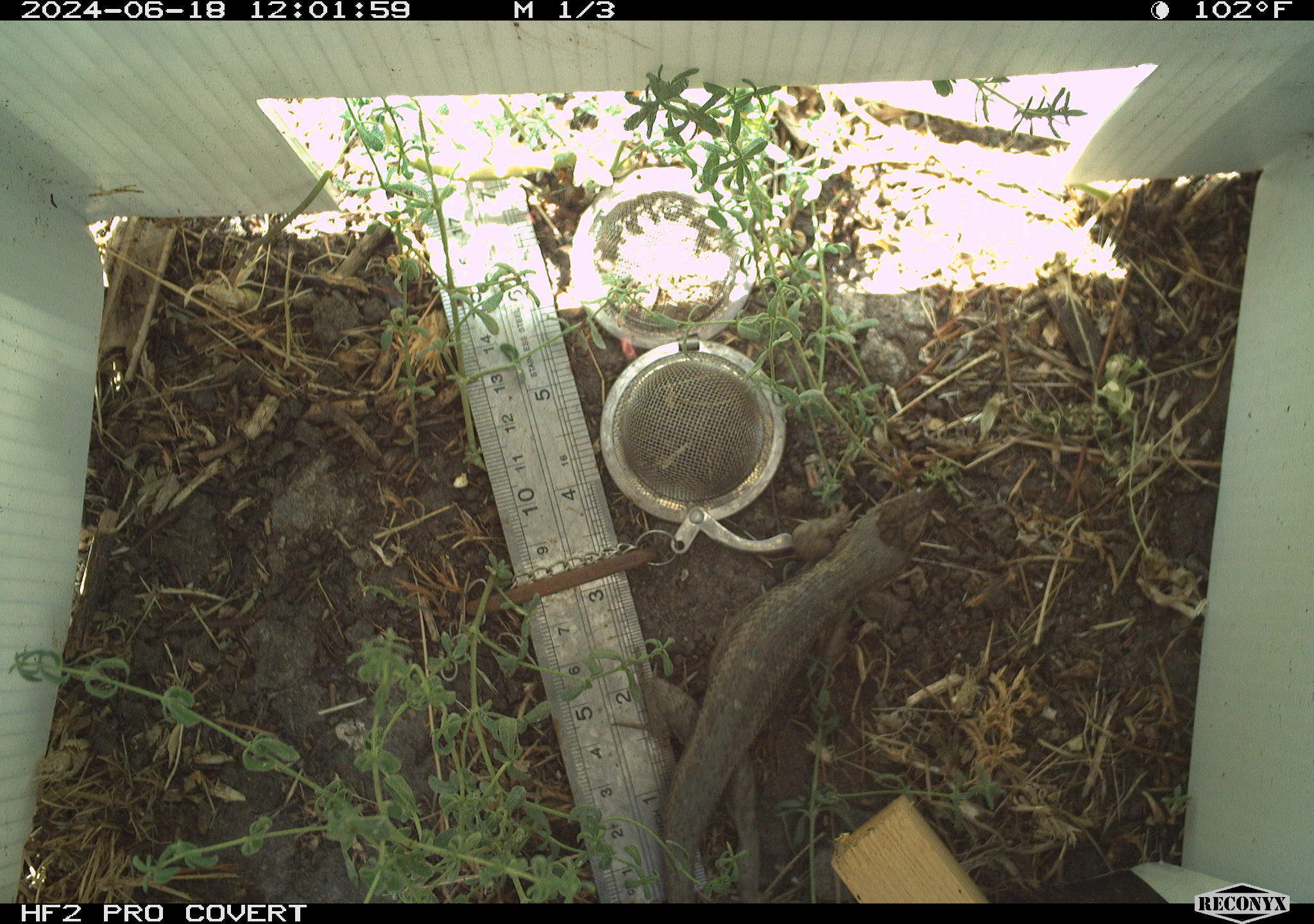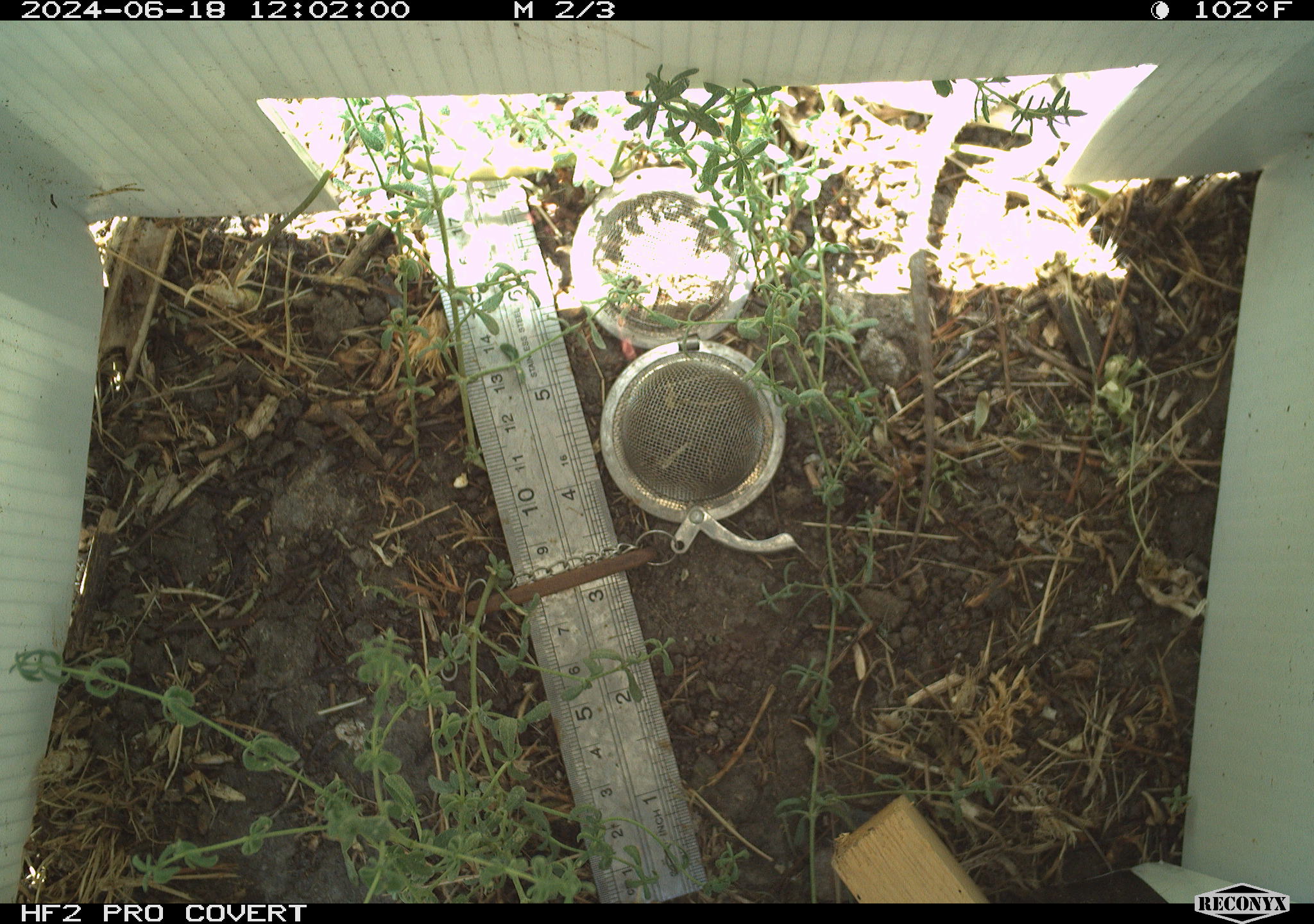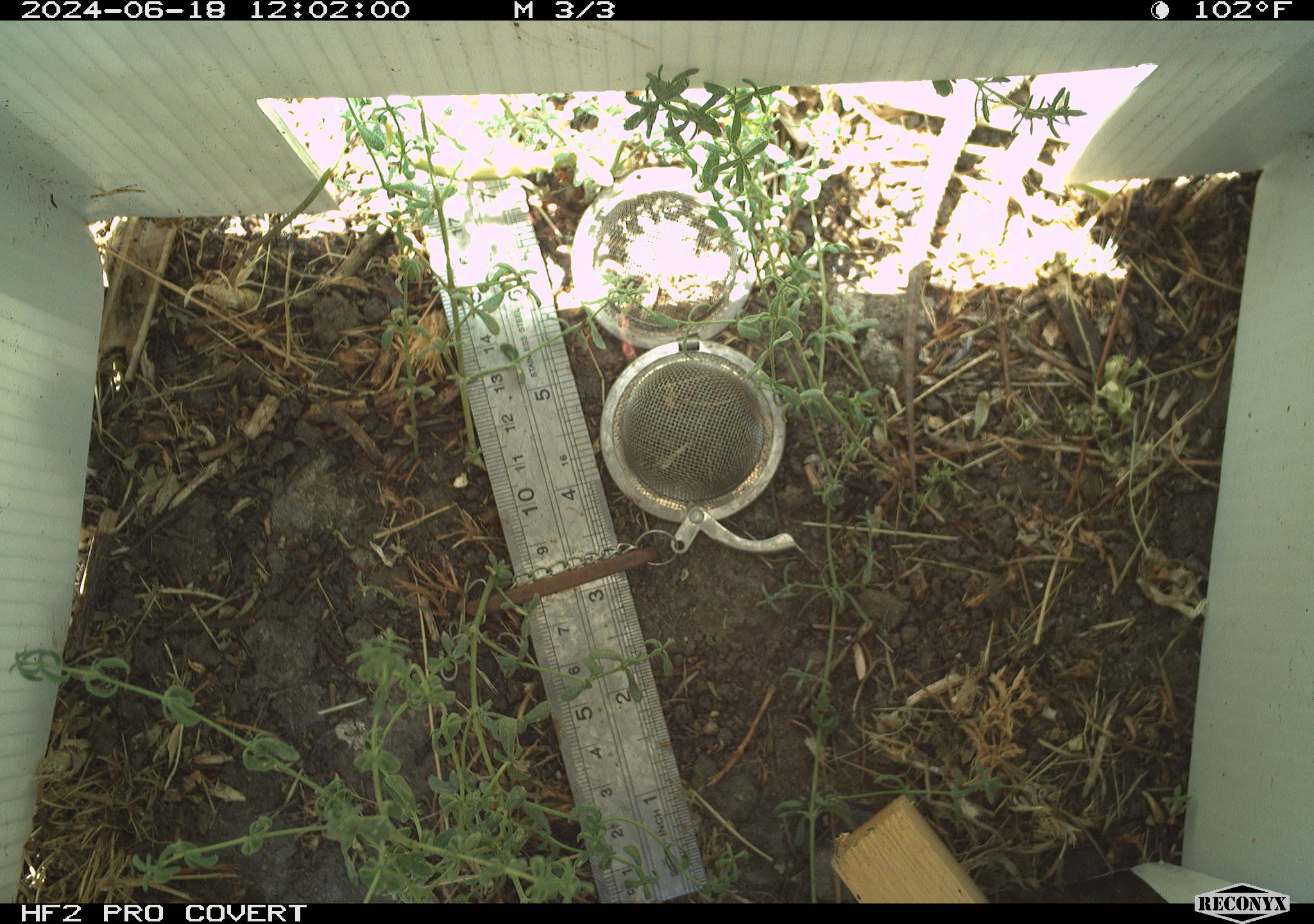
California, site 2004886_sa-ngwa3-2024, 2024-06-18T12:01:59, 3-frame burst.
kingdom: Animalia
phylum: Chordata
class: Reptilia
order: Squamata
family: Phrynosomatidae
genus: Sceloporus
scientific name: Sceloporus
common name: spiny lizards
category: sceloporus species